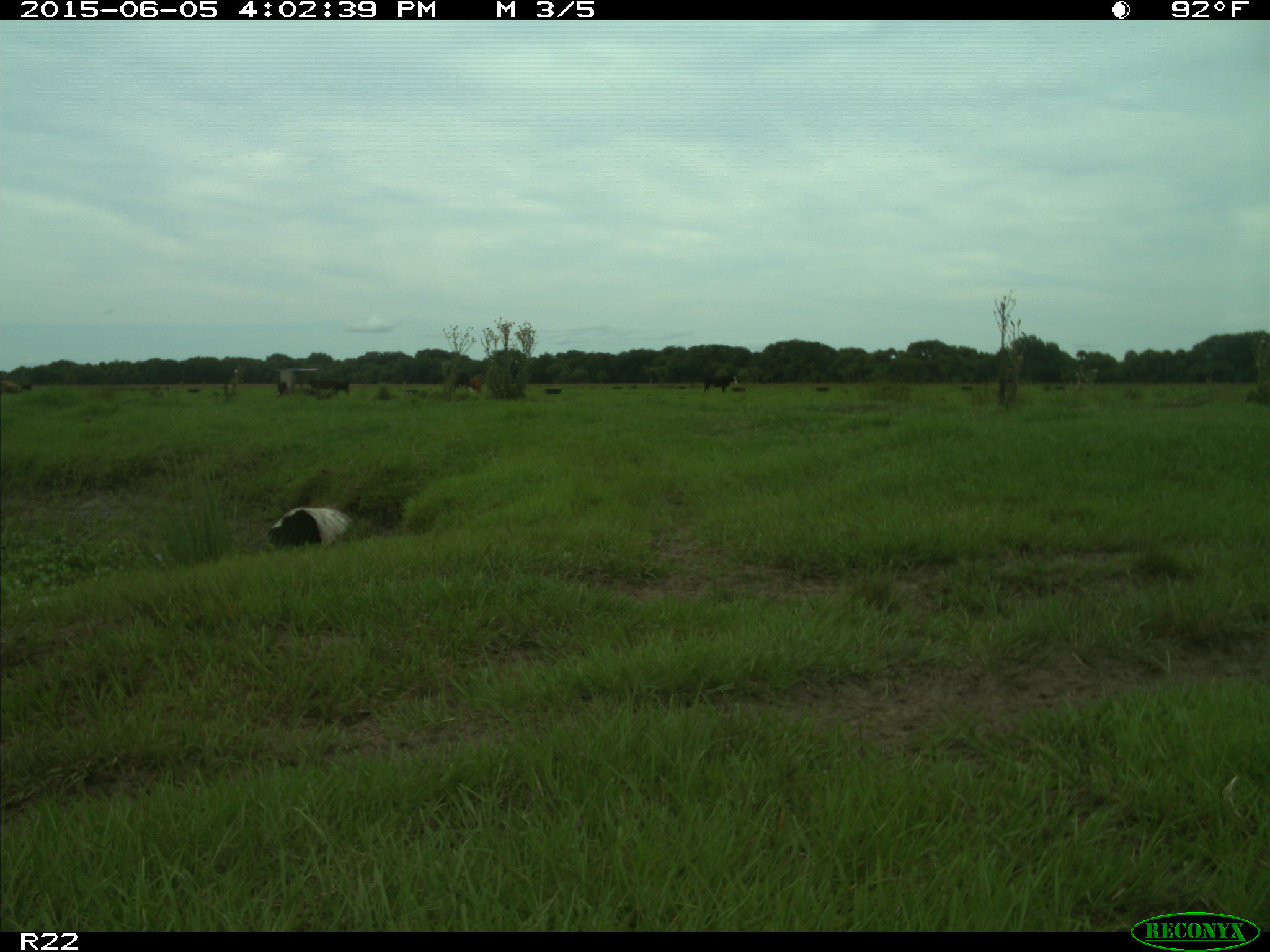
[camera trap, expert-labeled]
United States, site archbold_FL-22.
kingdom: Animalia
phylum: Chordata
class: Mammalia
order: Artiodactyla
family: Bovidae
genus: Bos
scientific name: Bos taurus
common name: domestic cow